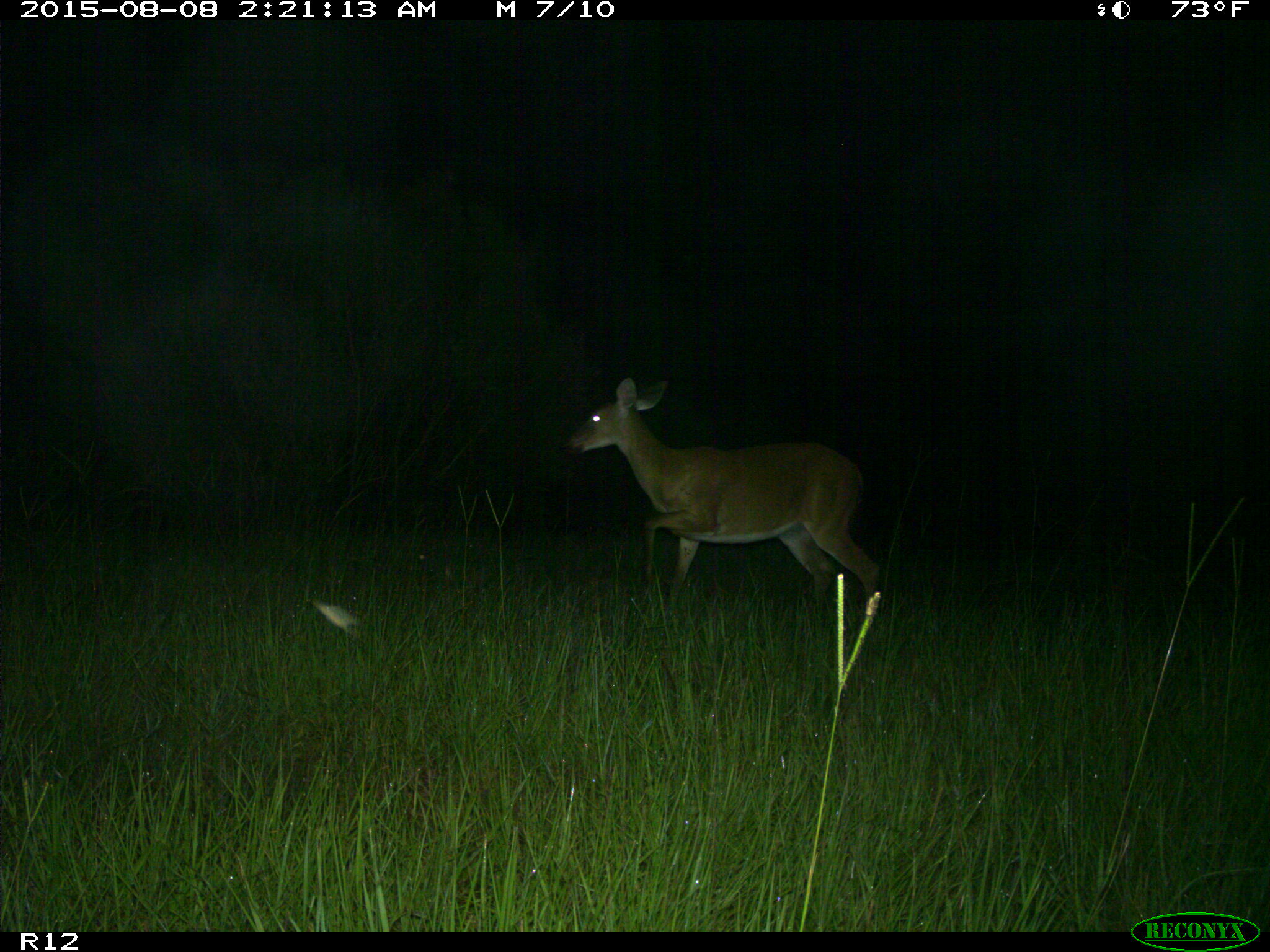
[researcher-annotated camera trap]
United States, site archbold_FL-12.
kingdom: Animalia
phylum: Chordata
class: Mammalia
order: Artiodactyla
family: Cervidae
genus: Odocoileus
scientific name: Odocoileus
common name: deer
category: unidentified deer